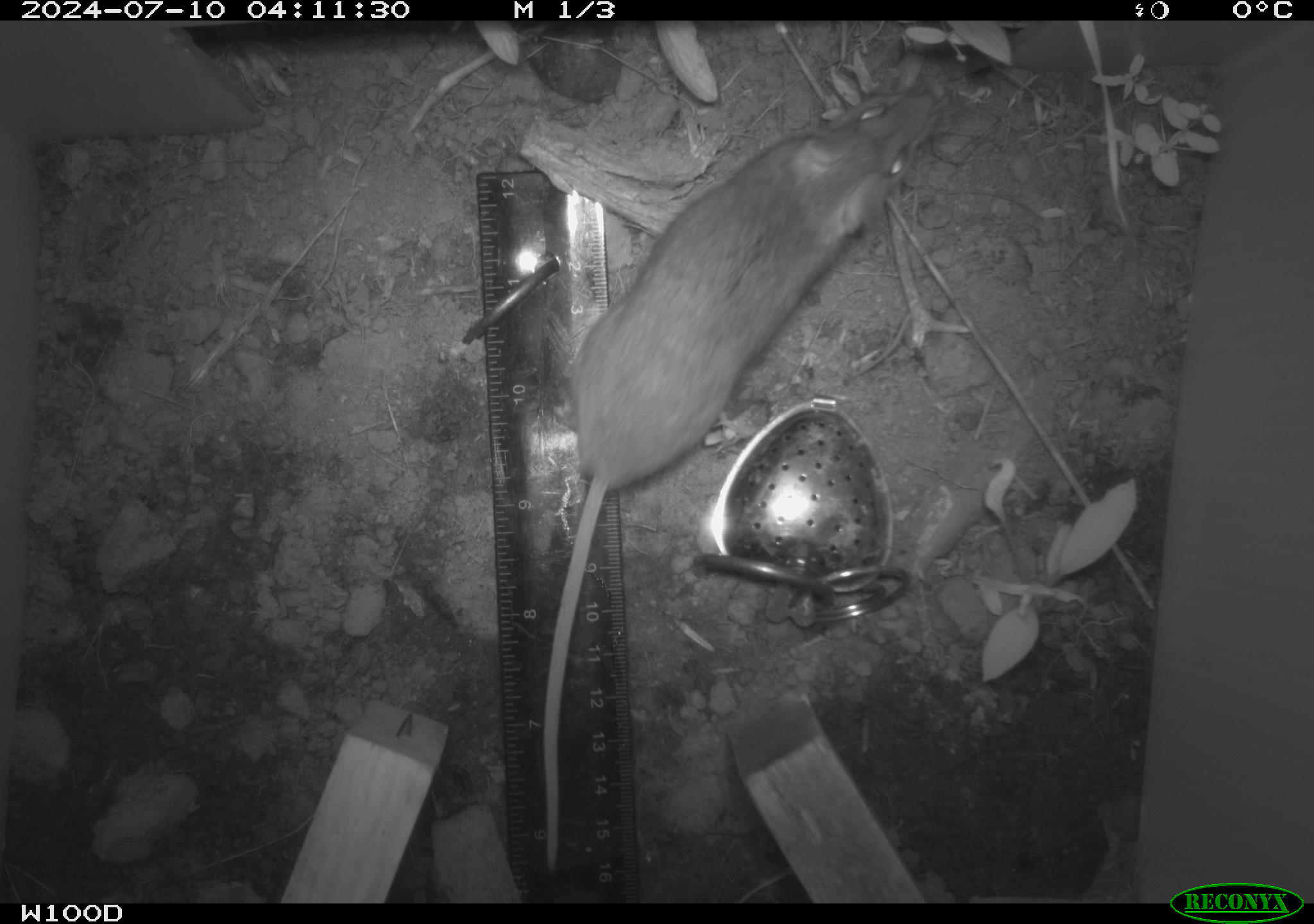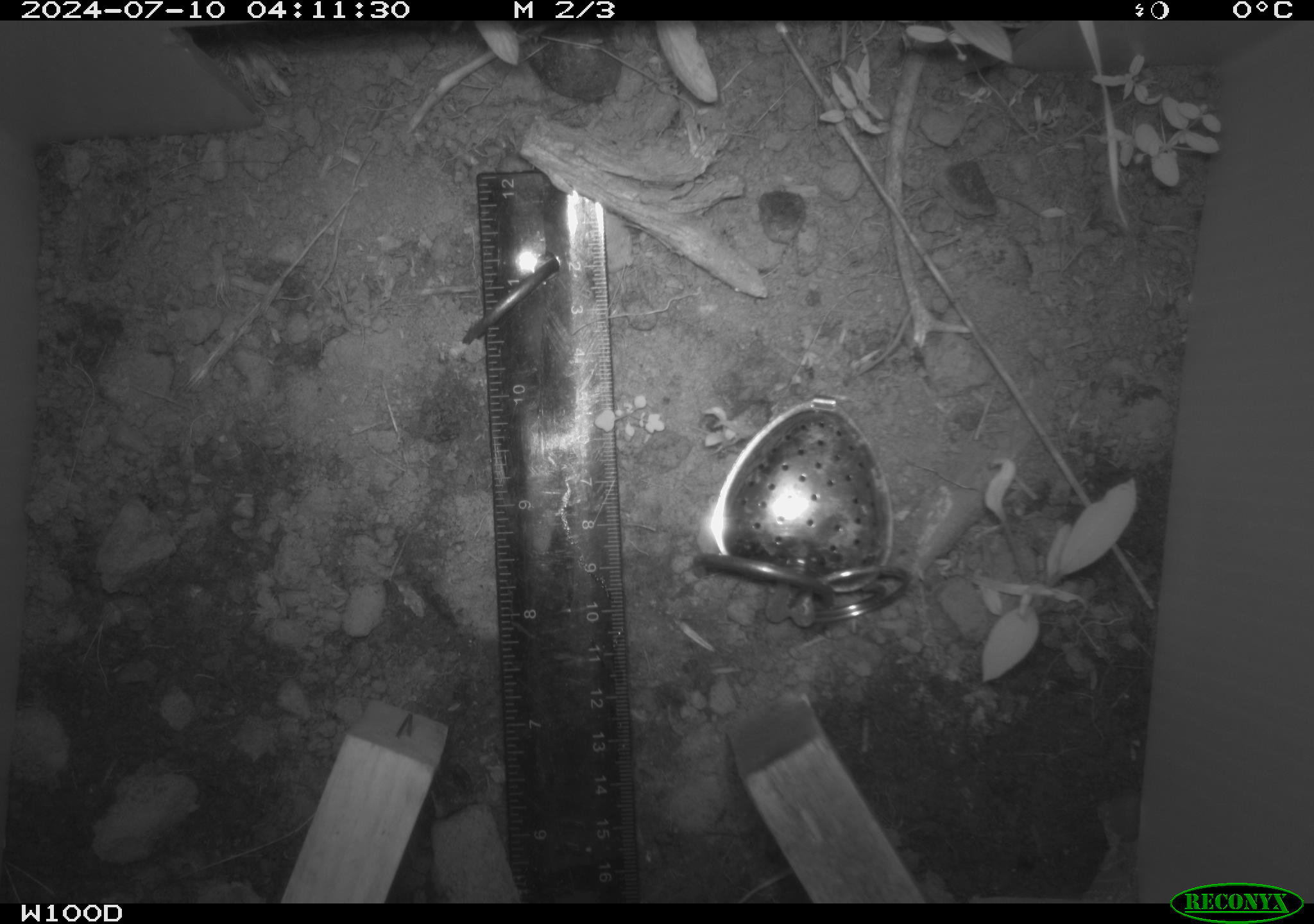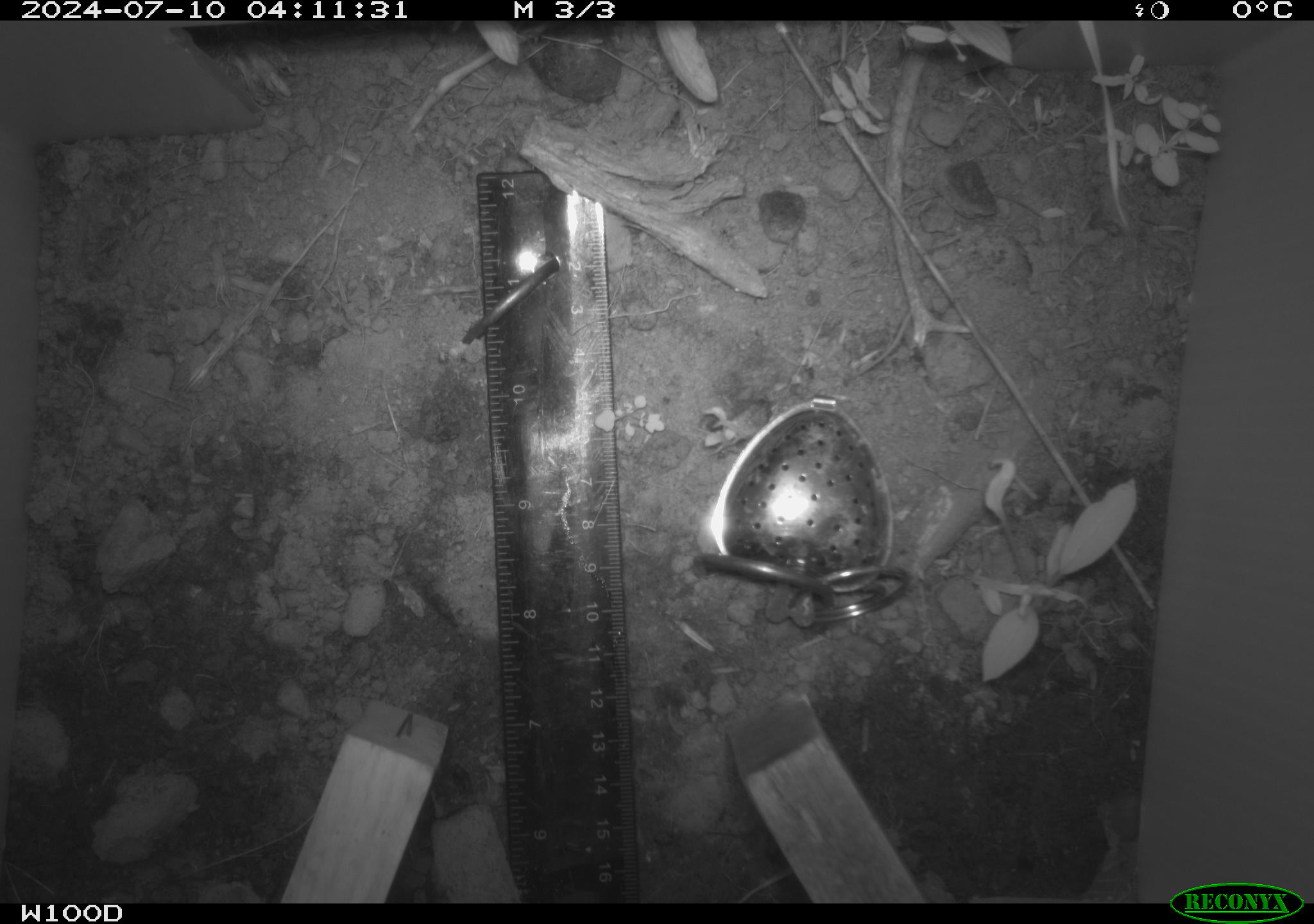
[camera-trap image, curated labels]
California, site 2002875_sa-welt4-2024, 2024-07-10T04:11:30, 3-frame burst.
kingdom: Animalia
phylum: Chordata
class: Mammalia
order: Rodentia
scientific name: Rodentia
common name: mouse species